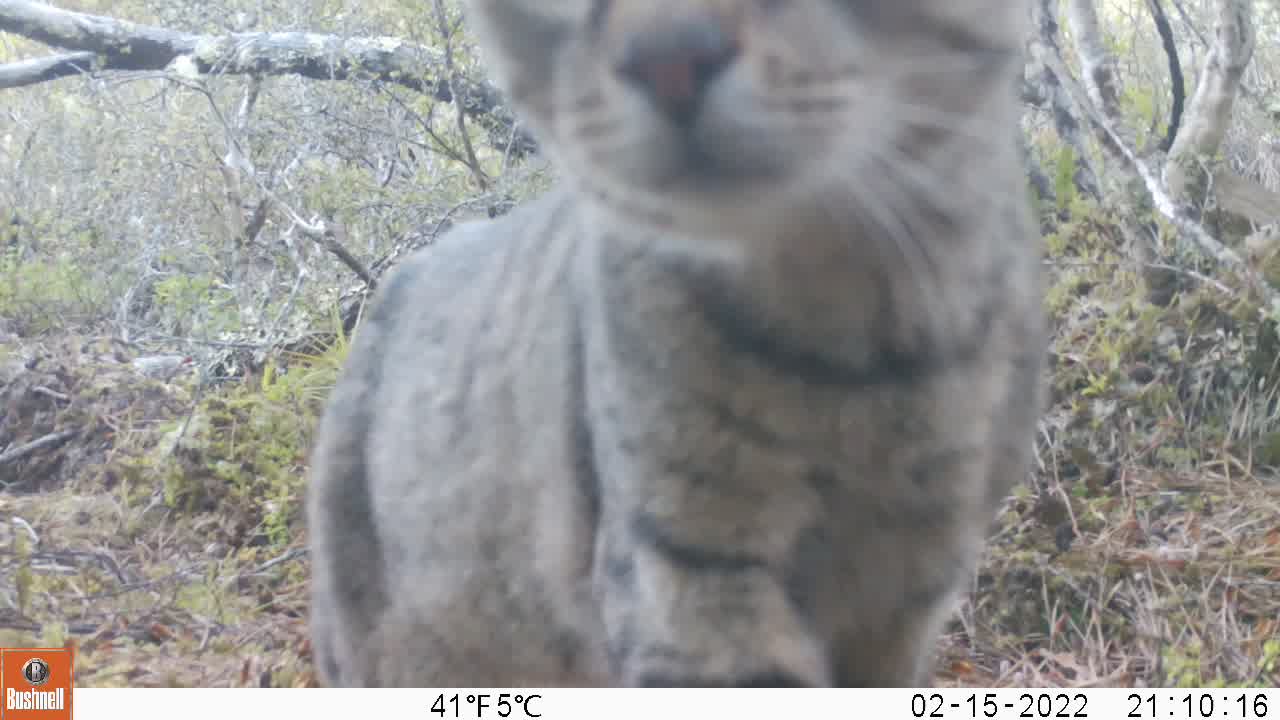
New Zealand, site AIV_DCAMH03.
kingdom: Animalia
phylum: Chordata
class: Mammalia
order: Carnivora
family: Felidae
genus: Felis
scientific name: Felis catus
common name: domestic cat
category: cat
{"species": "cat (domestic cat) (Felis catus)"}